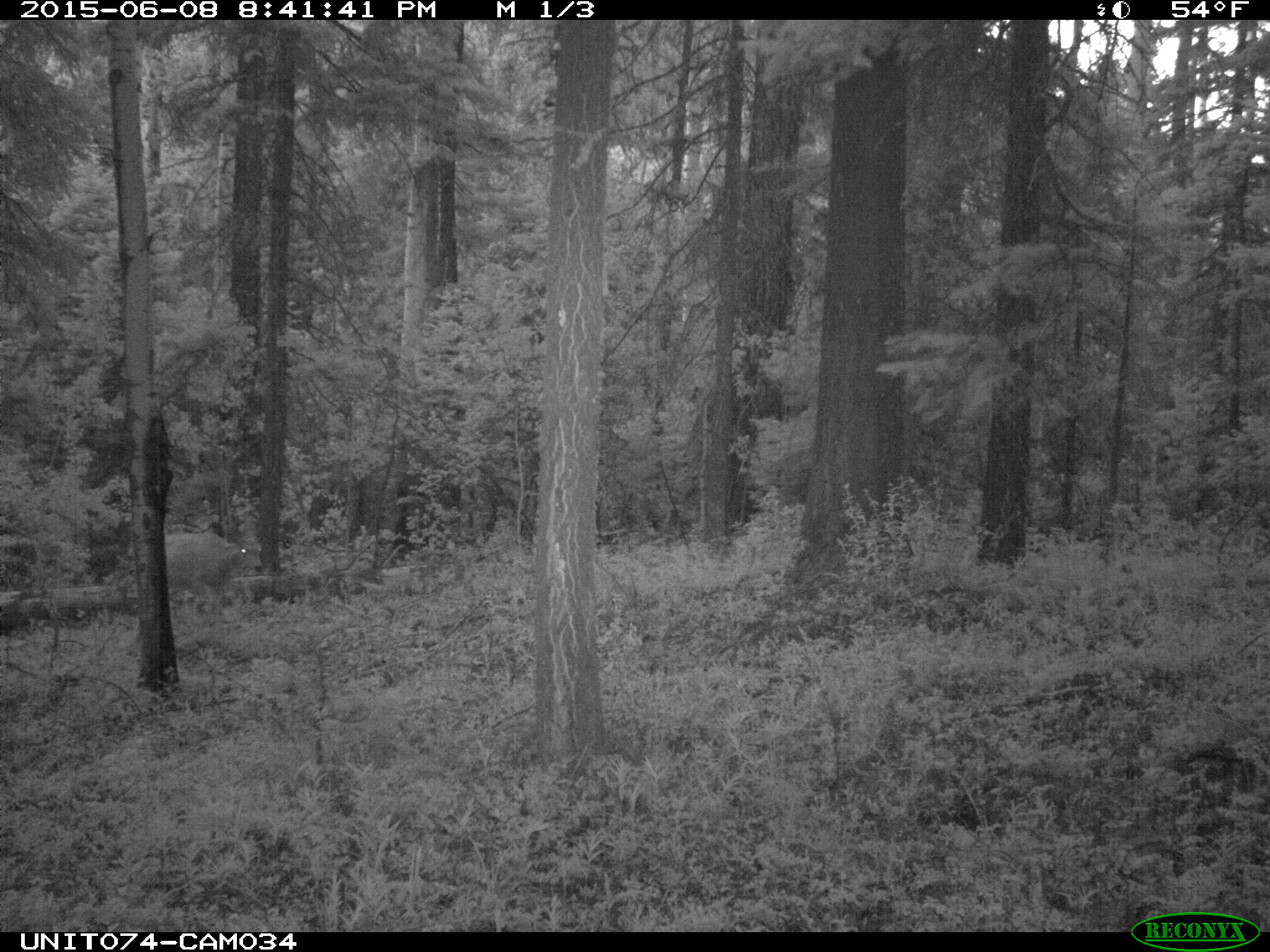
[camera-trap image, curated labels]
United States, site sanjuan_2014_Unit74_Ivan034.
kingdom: Animalia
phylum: Chordata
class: Mammalia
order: Artiodactyla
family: Cervidae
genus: Odocoileus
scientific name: Odocoileus hemionus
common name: mule deer